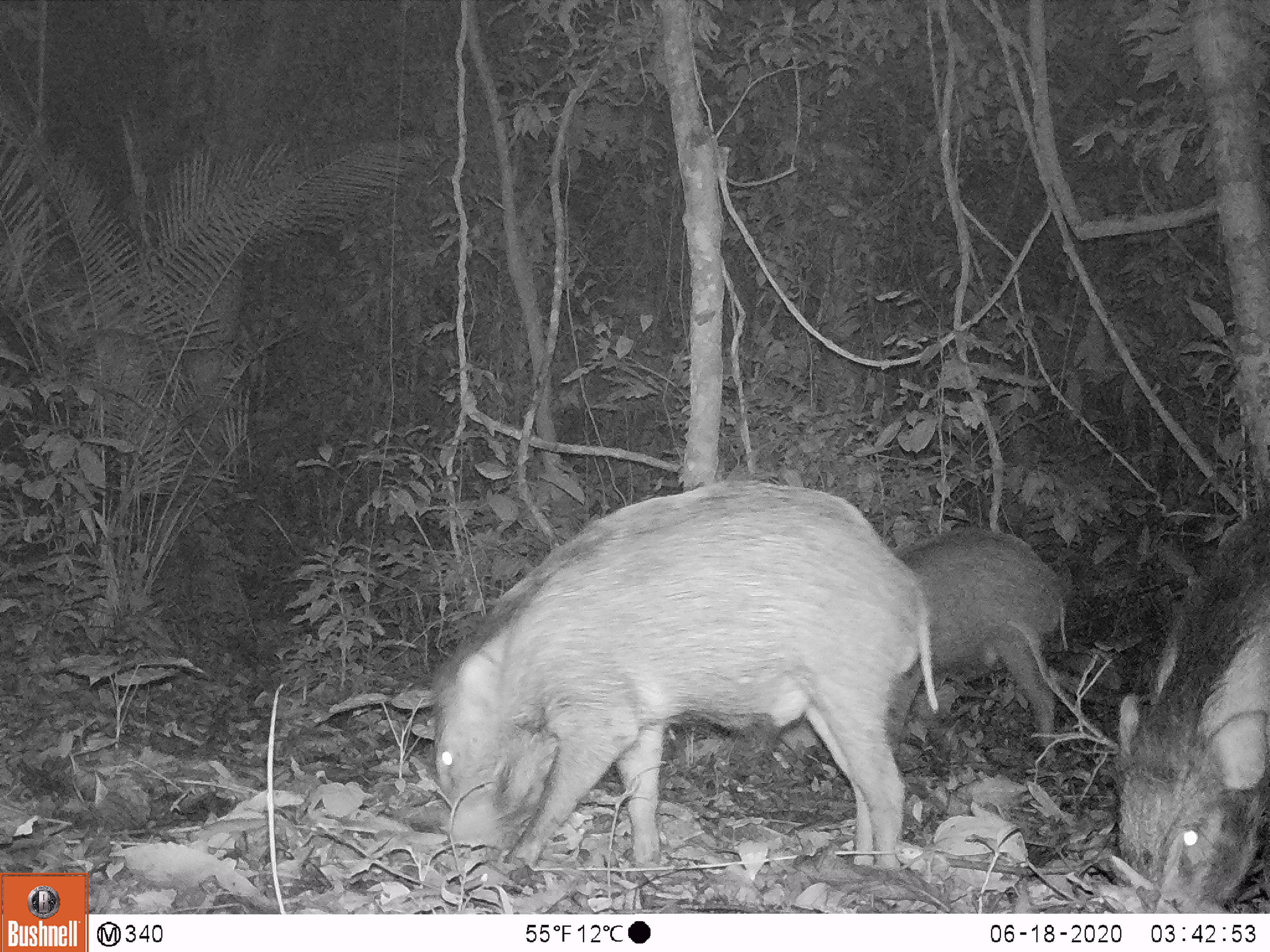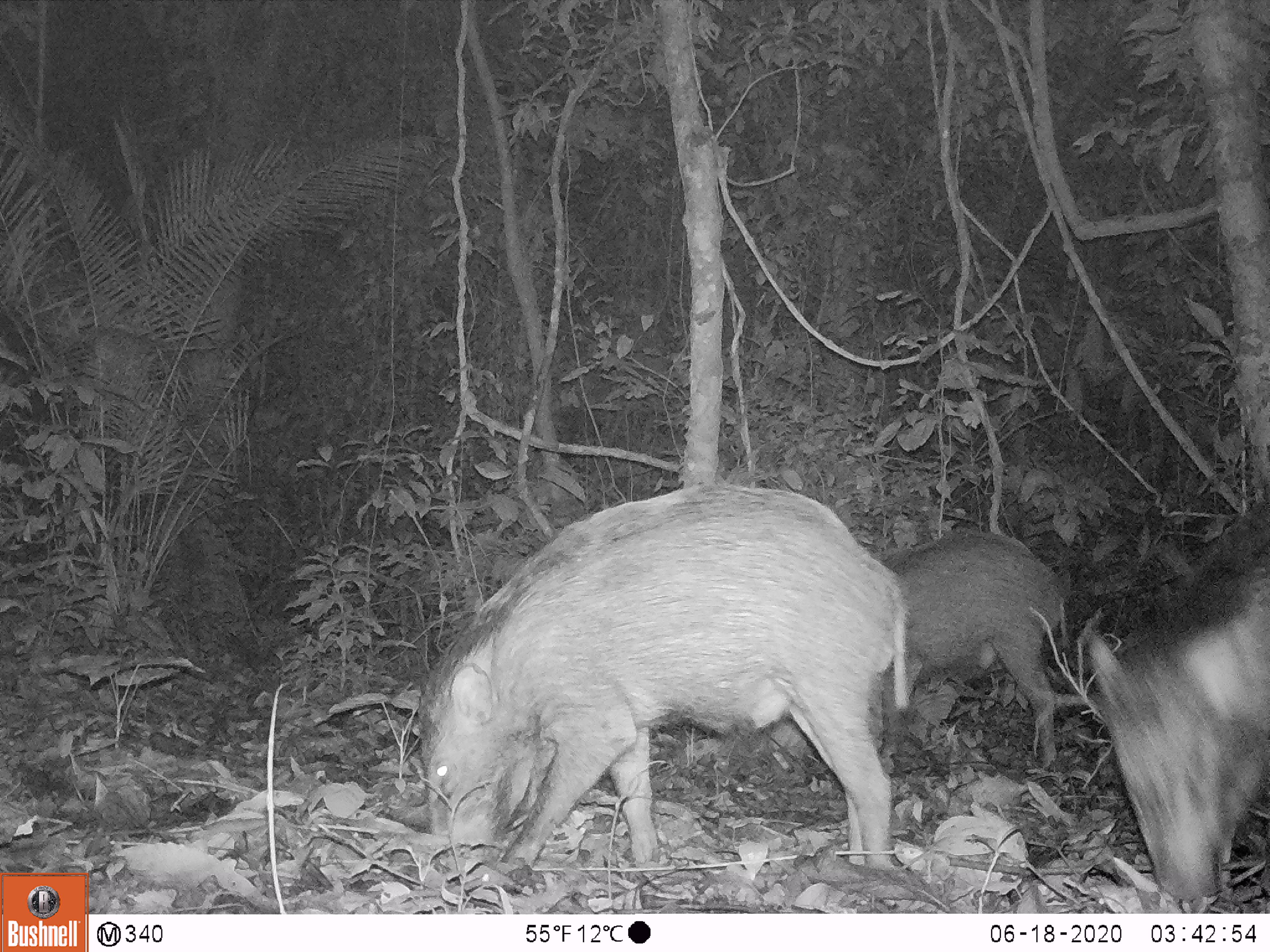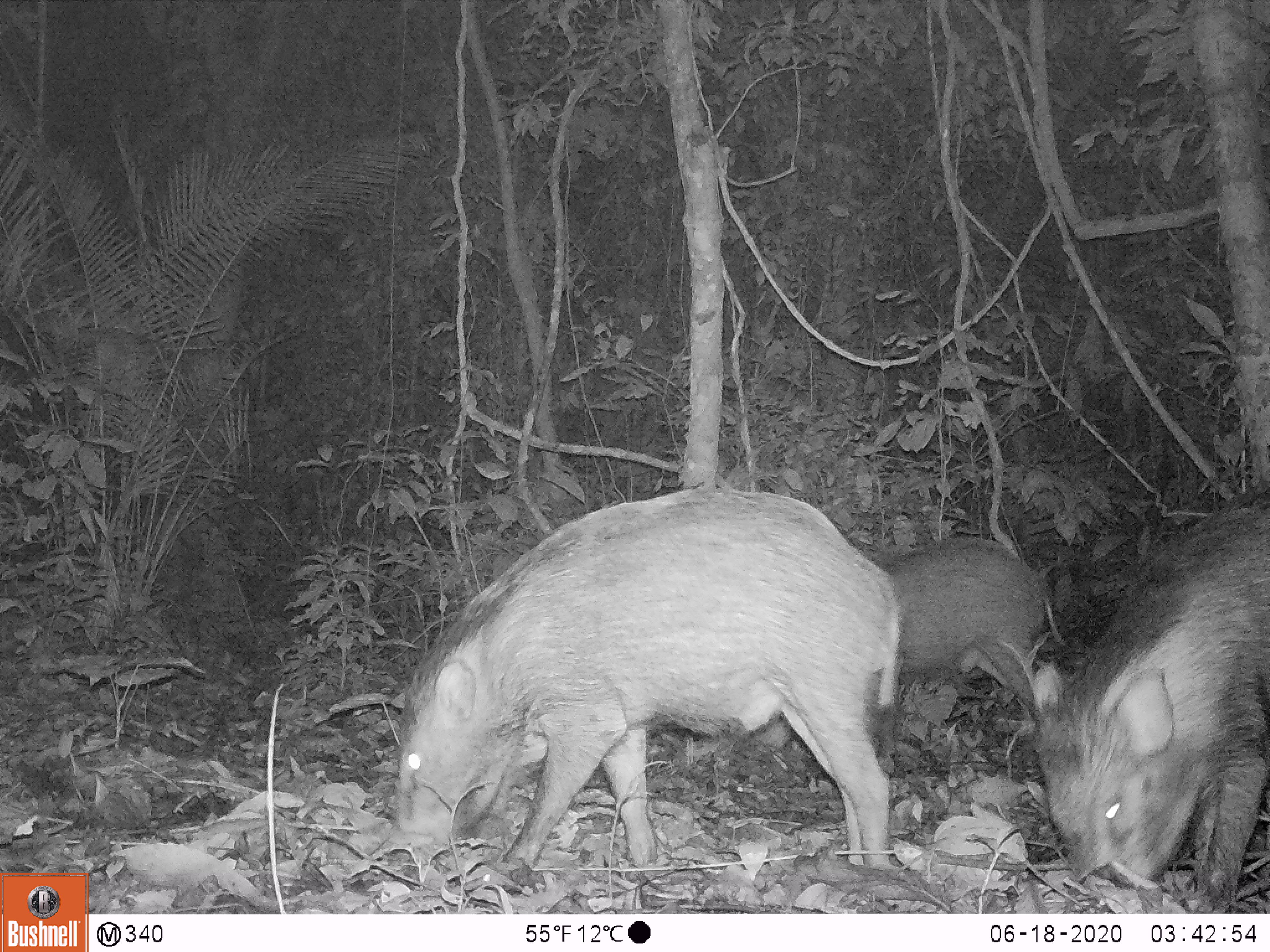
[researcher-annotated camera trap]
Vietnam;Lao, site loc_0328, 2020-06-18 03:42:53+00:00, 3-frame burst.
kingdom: Animalia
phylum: Chordata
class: Mammalia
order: Artiodactyla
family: Suidae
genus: Sus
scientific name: Sus scrofa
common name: eurasian wild pig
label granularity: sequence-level